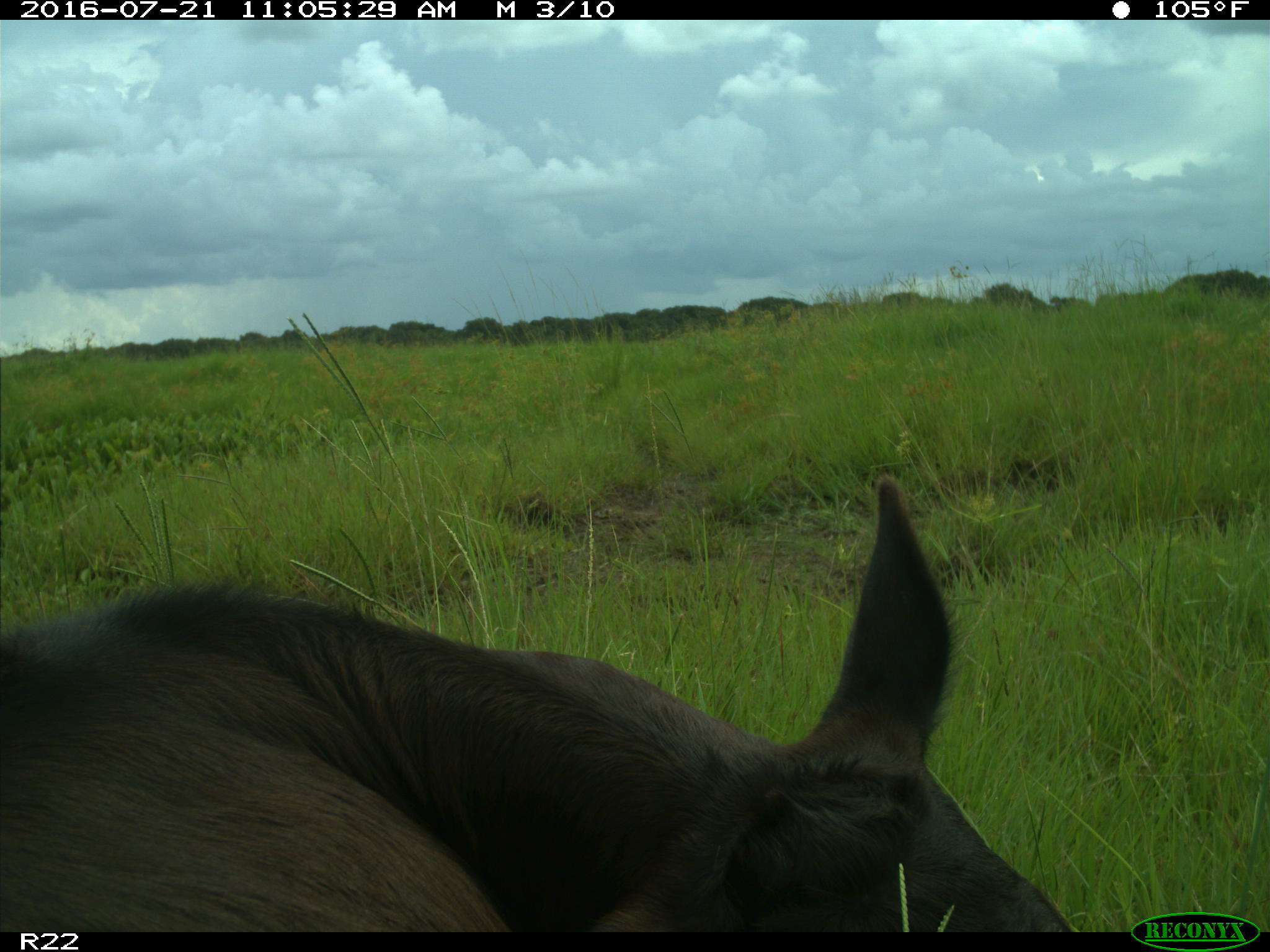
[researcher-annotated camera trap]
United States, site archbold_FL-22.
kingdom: Animalia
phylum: Chordata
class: Mammalia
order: Artiodactyla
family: Bovidae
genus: Bos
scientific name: Bos taurus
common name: domestic cow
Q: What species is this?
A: Bos taurus (domestic cow).